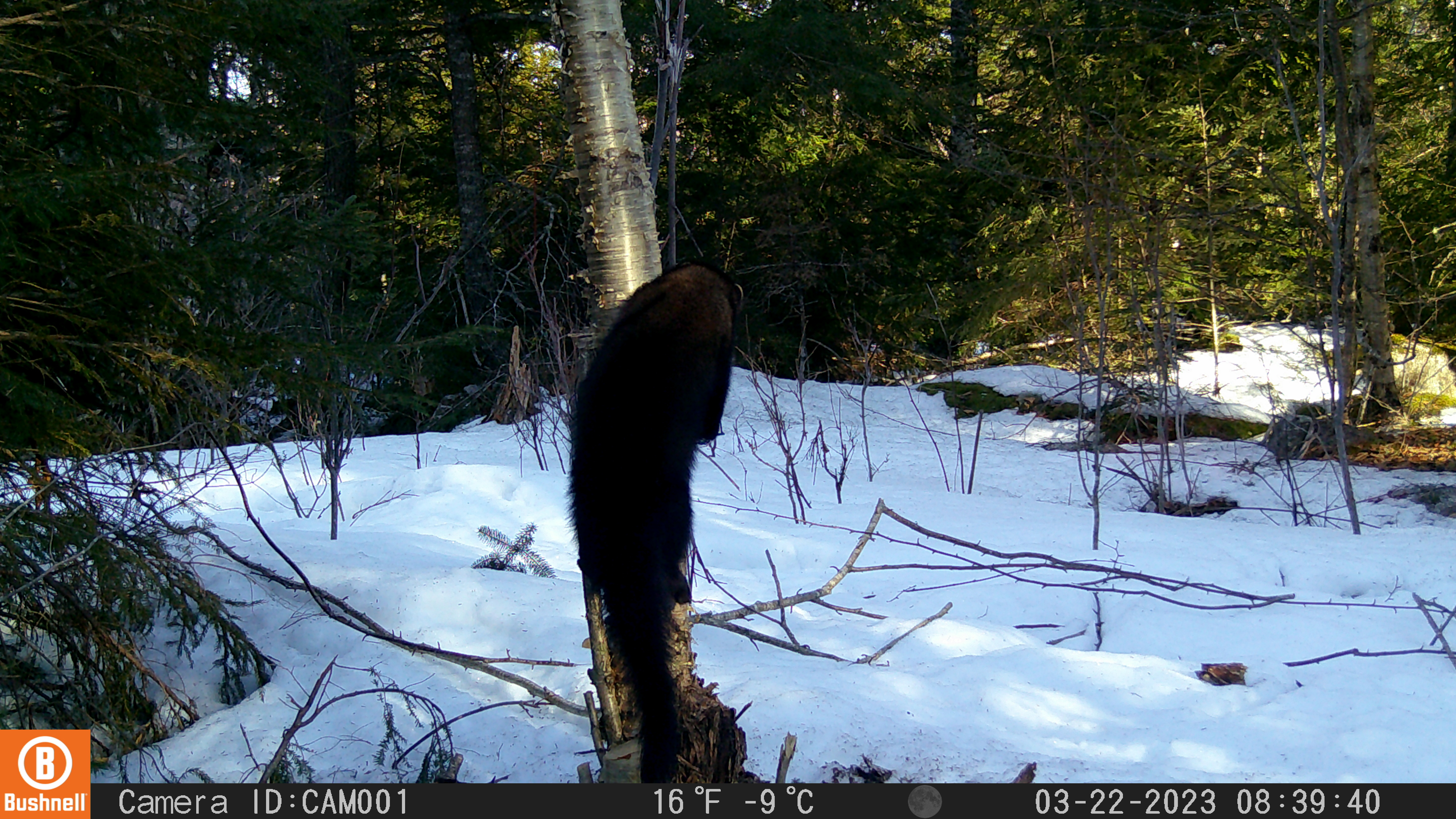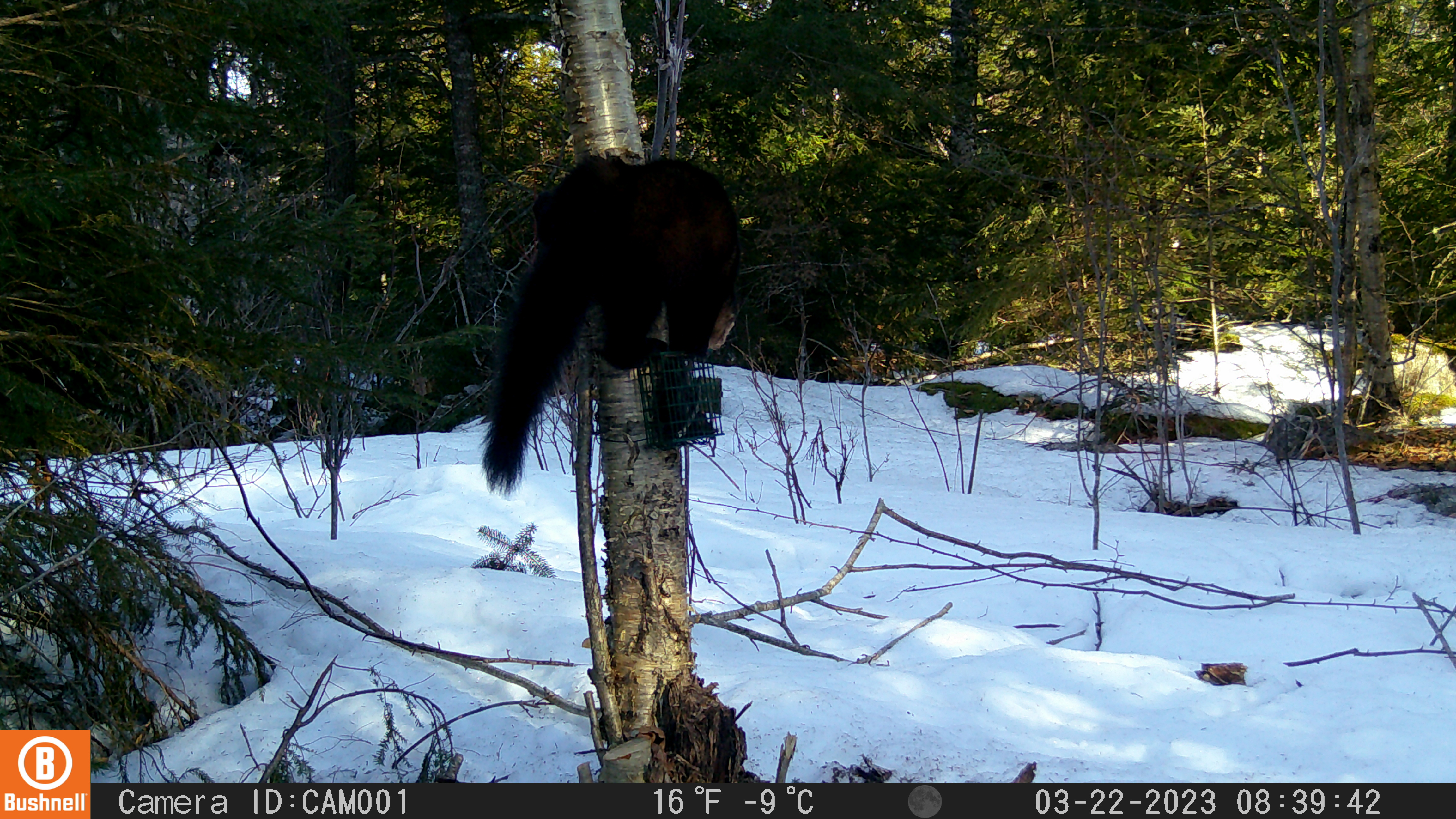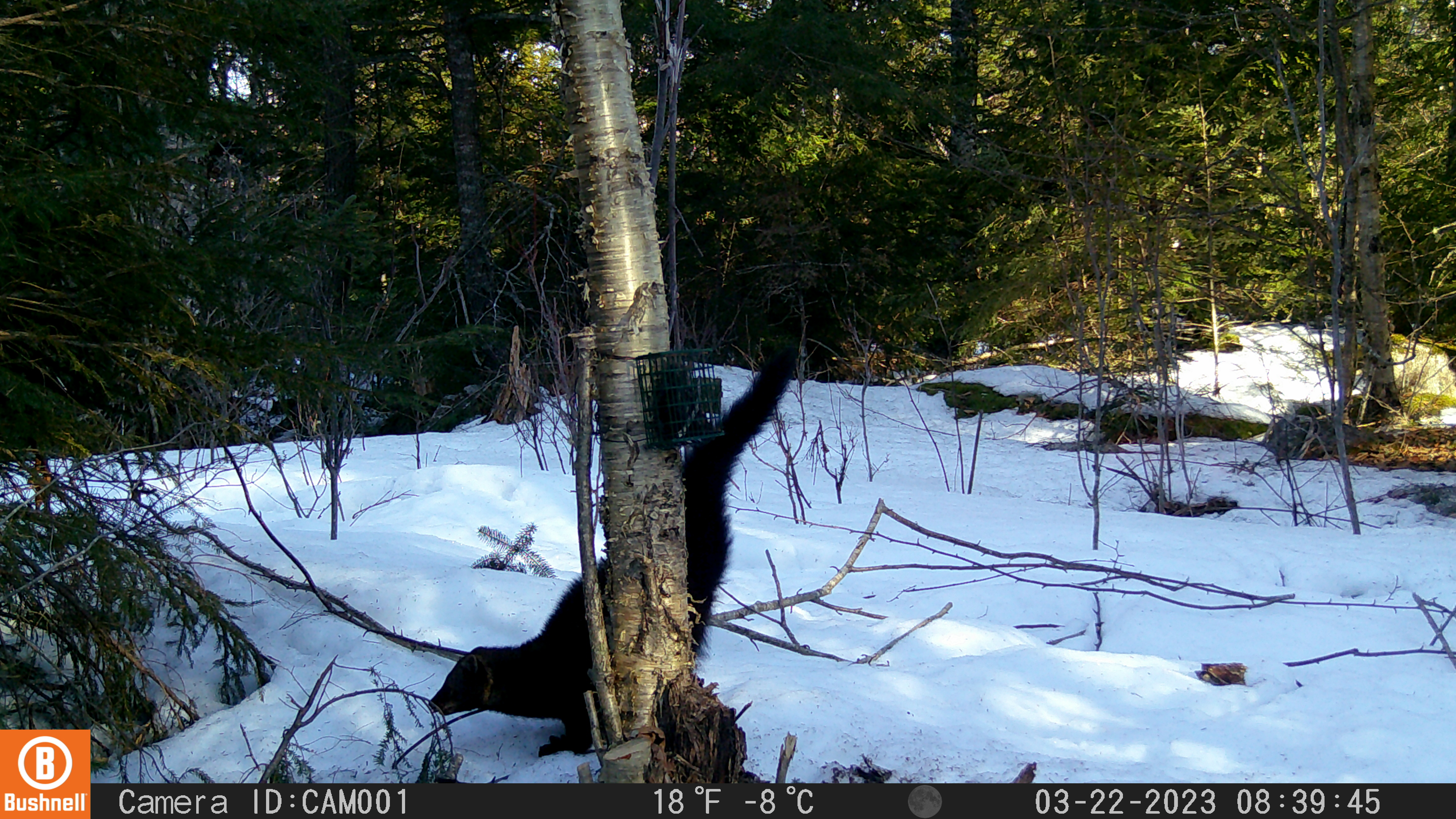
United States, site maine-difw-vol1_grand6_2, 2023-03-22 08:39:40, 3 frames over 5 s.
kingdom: Animalia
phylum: Chordata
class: Mammalia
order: Carnivora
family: Mustelidae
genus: Pekania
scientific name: Pekania pennanti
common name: fisher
Fisher (Pekania pennanti).